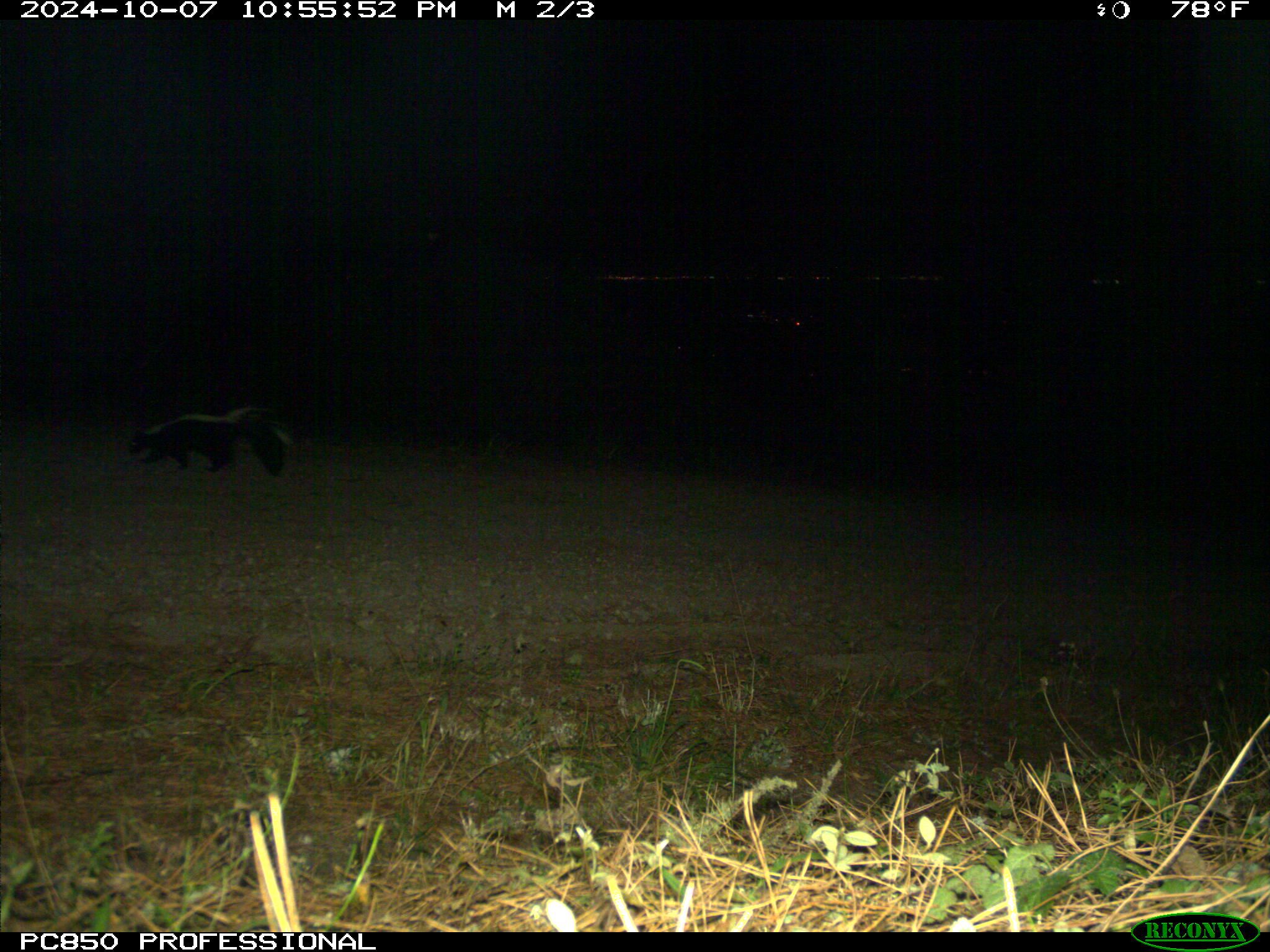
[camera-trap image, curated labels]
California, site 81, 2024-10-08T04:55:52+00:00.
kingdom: Animalia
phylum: Chordata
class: Mammalia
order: Carnivora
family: Mephitidae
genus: Mephitis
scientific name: Mephitis mephitis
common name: striped skunk